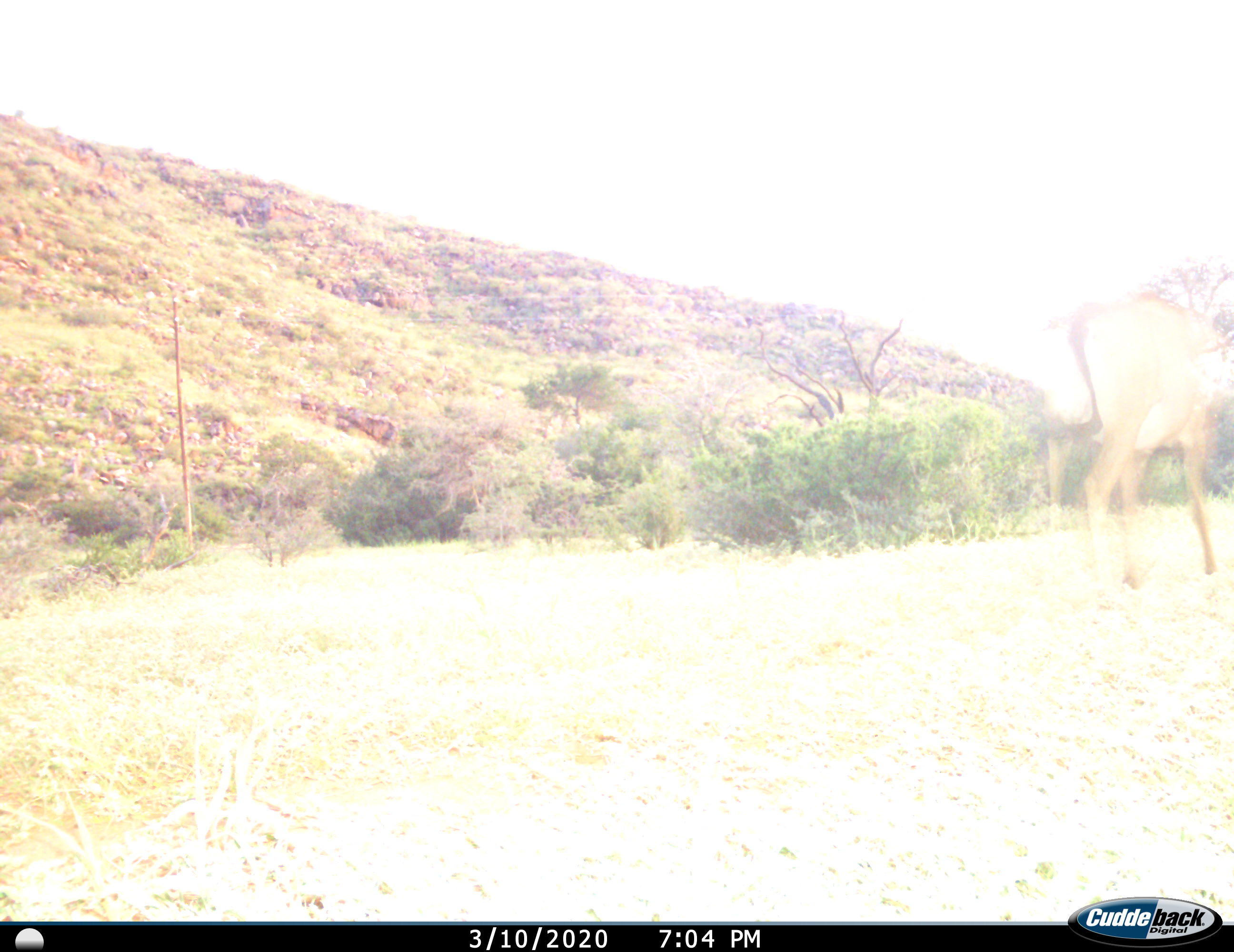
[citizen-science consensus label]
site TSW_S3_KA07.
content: unidentified animal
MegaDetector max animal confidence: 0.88